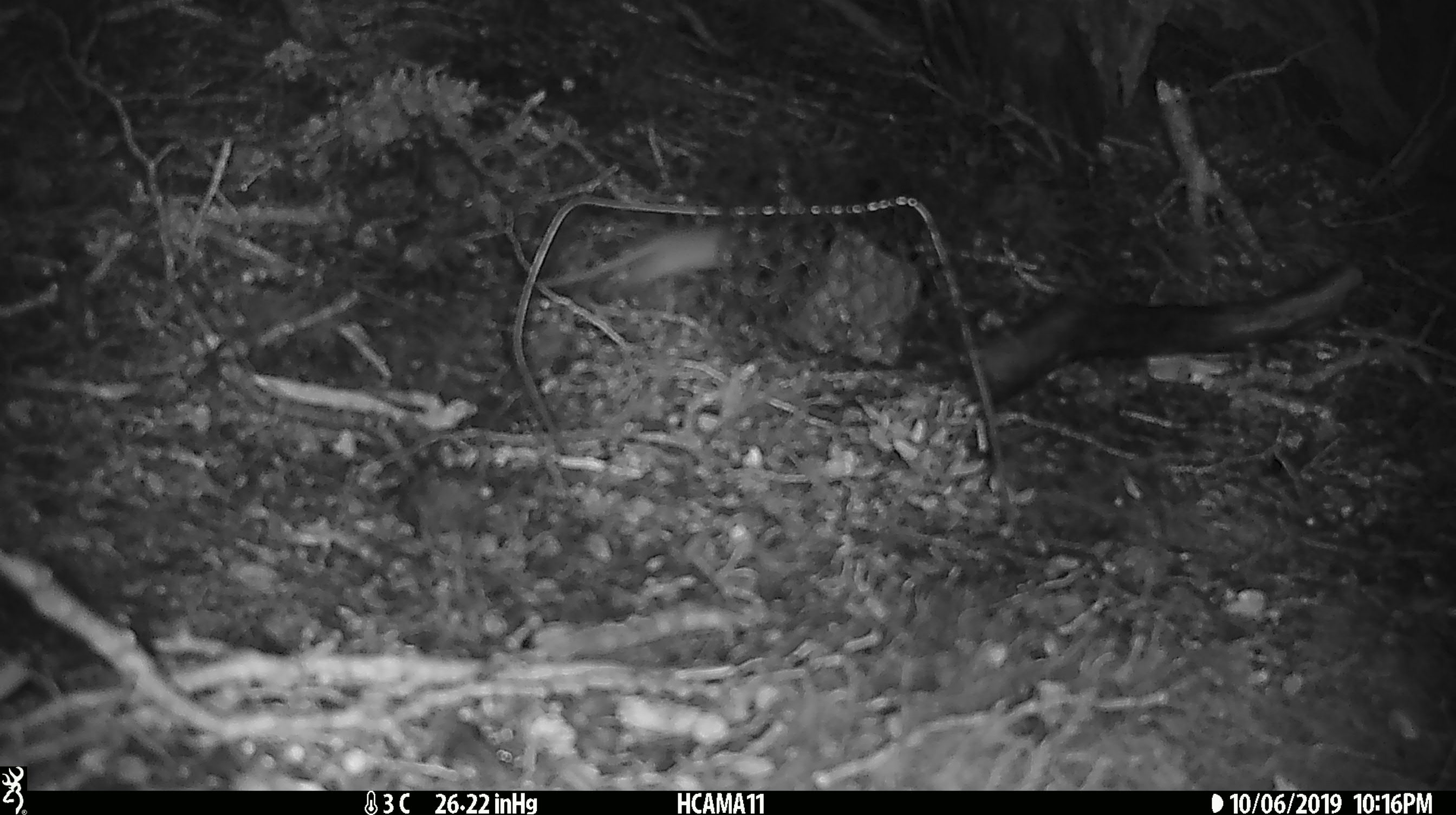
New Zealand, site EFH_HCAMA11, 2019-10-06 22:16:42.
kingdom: Animalia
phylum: Chordata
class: Mammalia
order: Rodentia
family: Muridae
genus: Mus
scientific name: Mus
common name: mouse